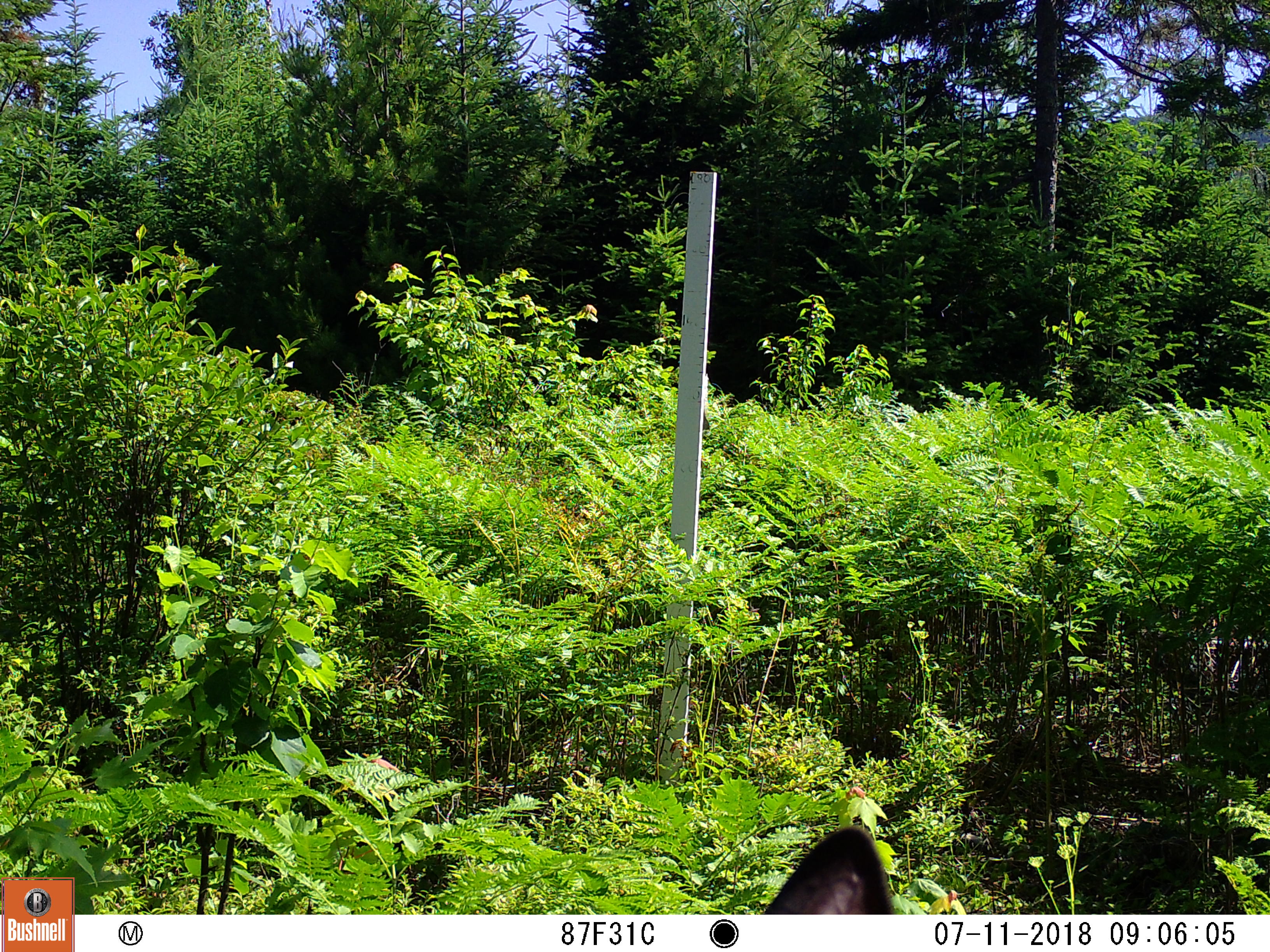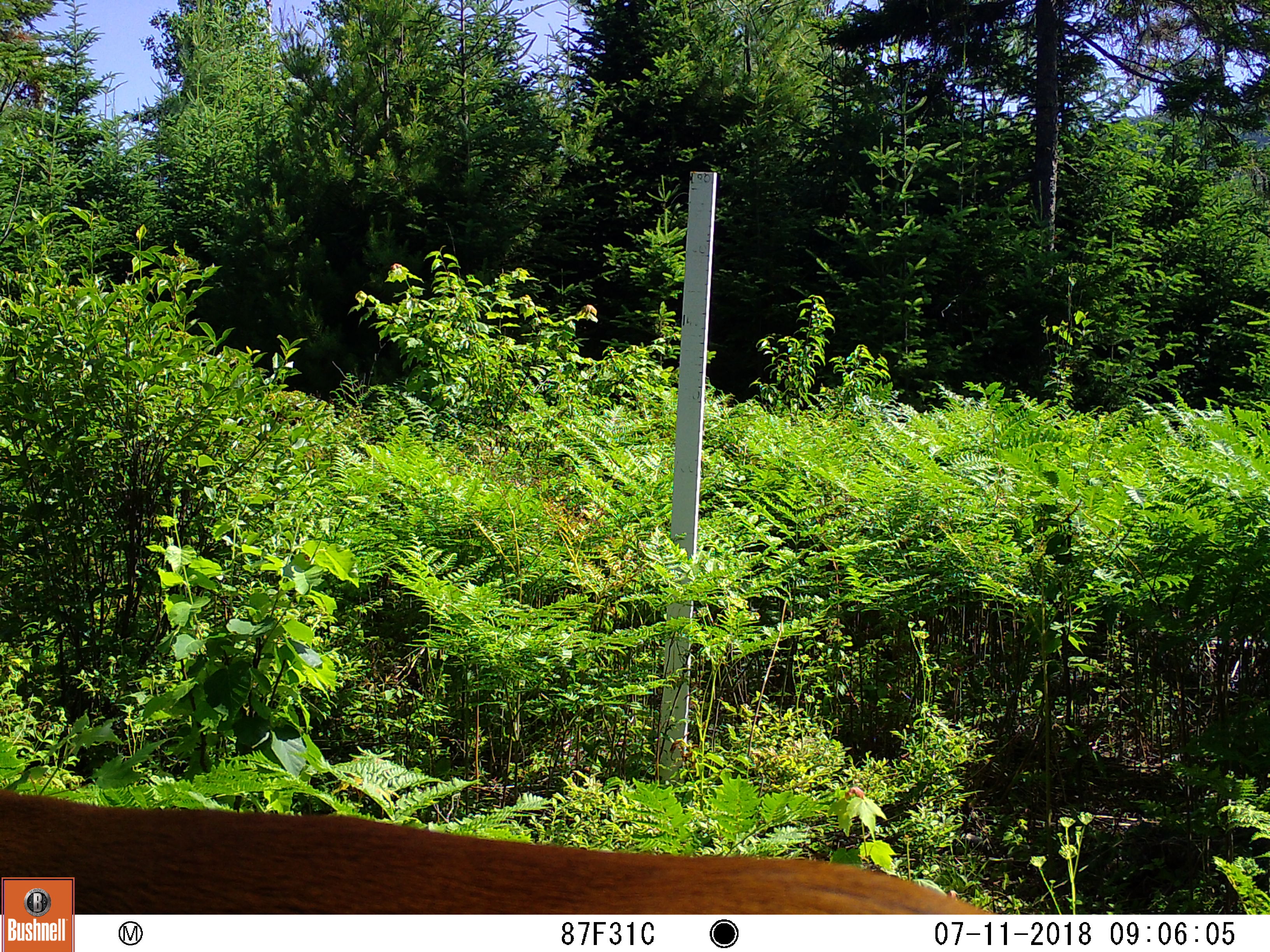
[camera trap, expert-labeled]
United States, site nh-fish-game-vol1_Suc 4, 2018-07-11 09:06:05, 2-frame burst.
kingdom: Animalia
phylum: Chordata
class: Mammalia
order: Artiodactyla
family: Cervidae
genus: Odocoileus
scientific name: Odocoileus virginianus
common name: white-tailed deer